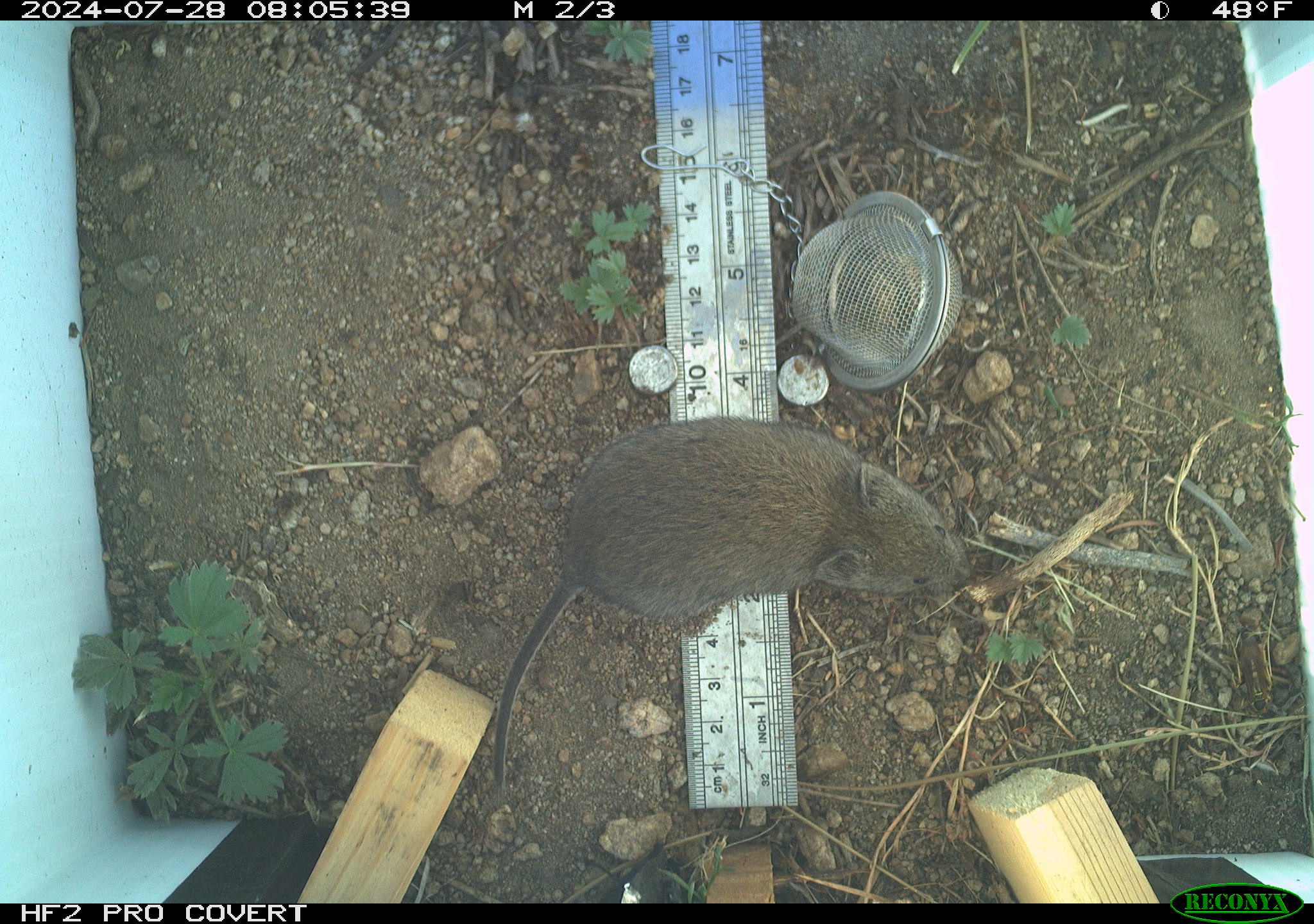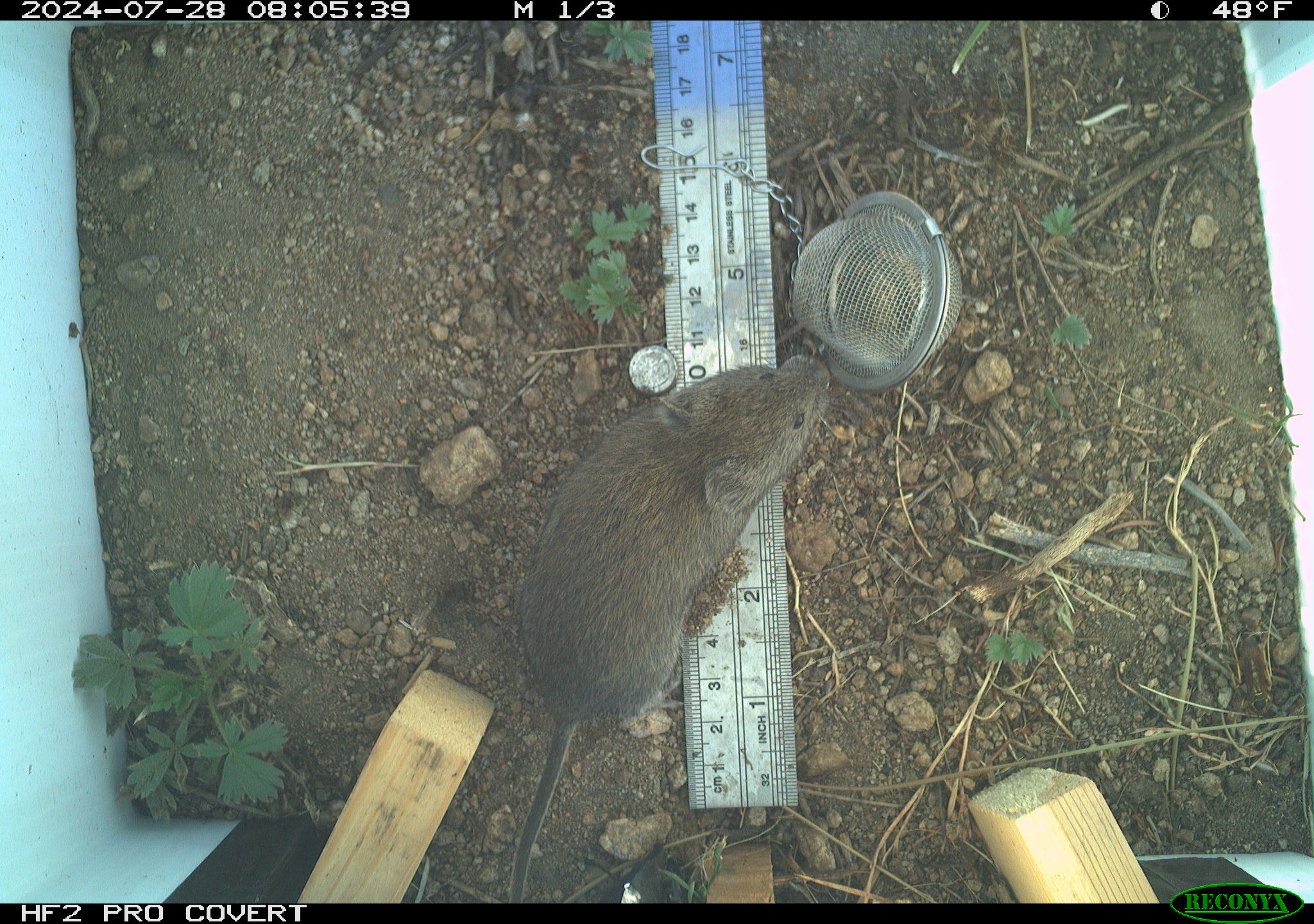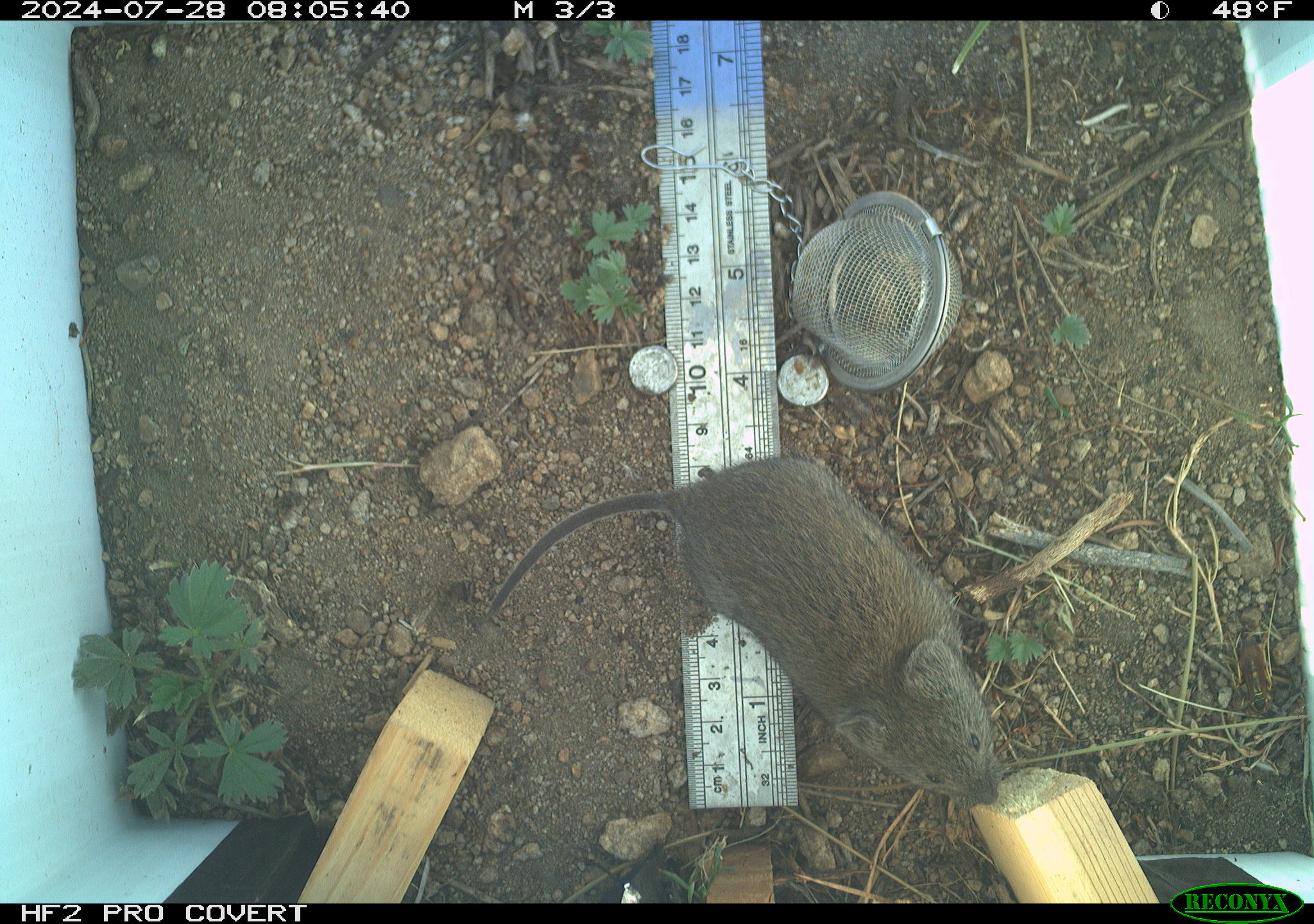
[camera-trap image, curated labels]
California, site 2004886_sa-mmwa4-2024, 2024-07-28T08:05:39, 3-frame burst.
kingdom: Animalia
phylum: Chordata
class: Mammalia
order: Rodentia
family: Cricetidae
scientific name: Arvicolinae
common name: voles, lemmings, and muskrats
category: arvicolinae subfamily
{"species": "arvicolinae subfamily (voles, lemmings, and muskrats) (Arvicolinae)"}